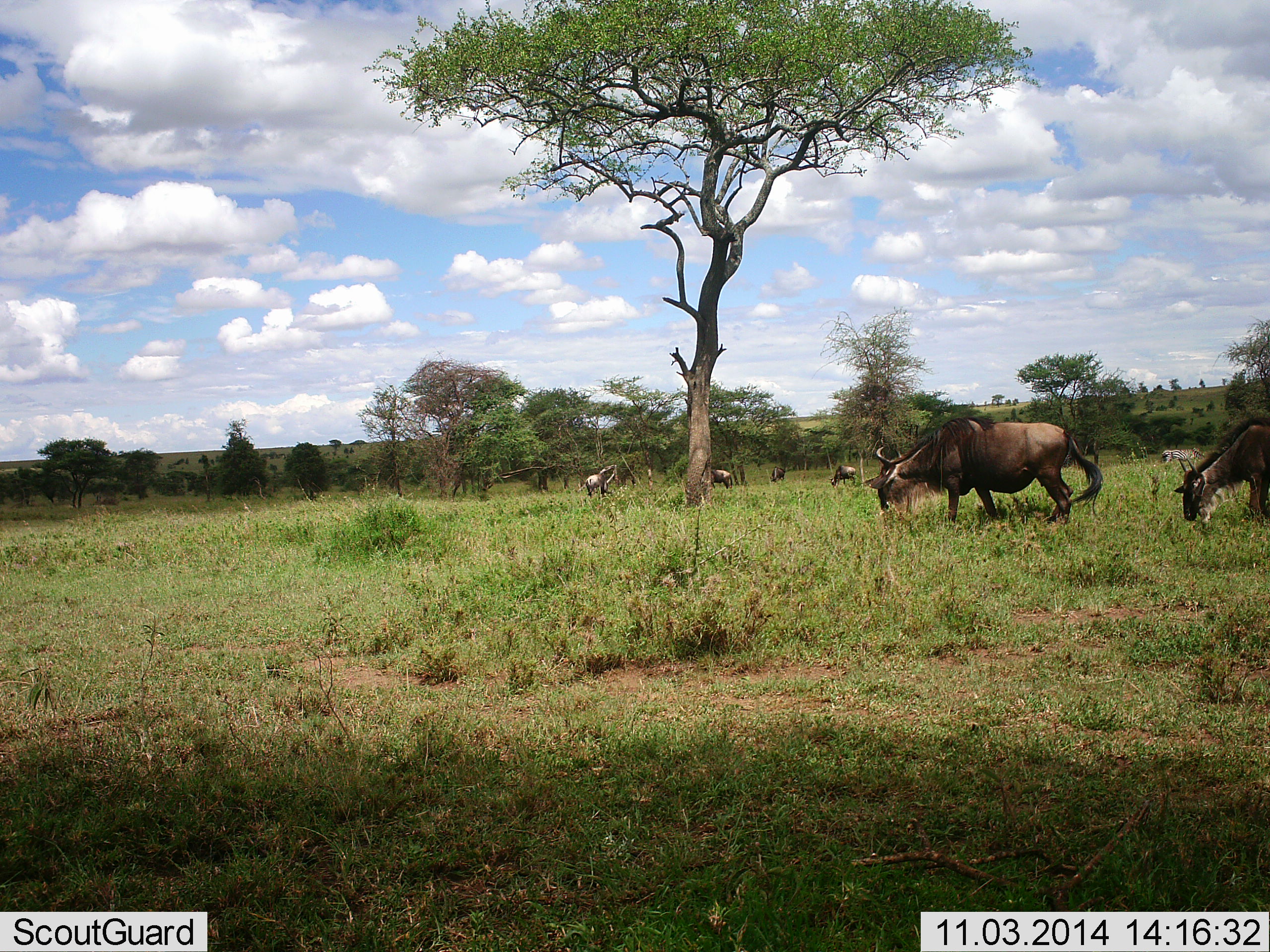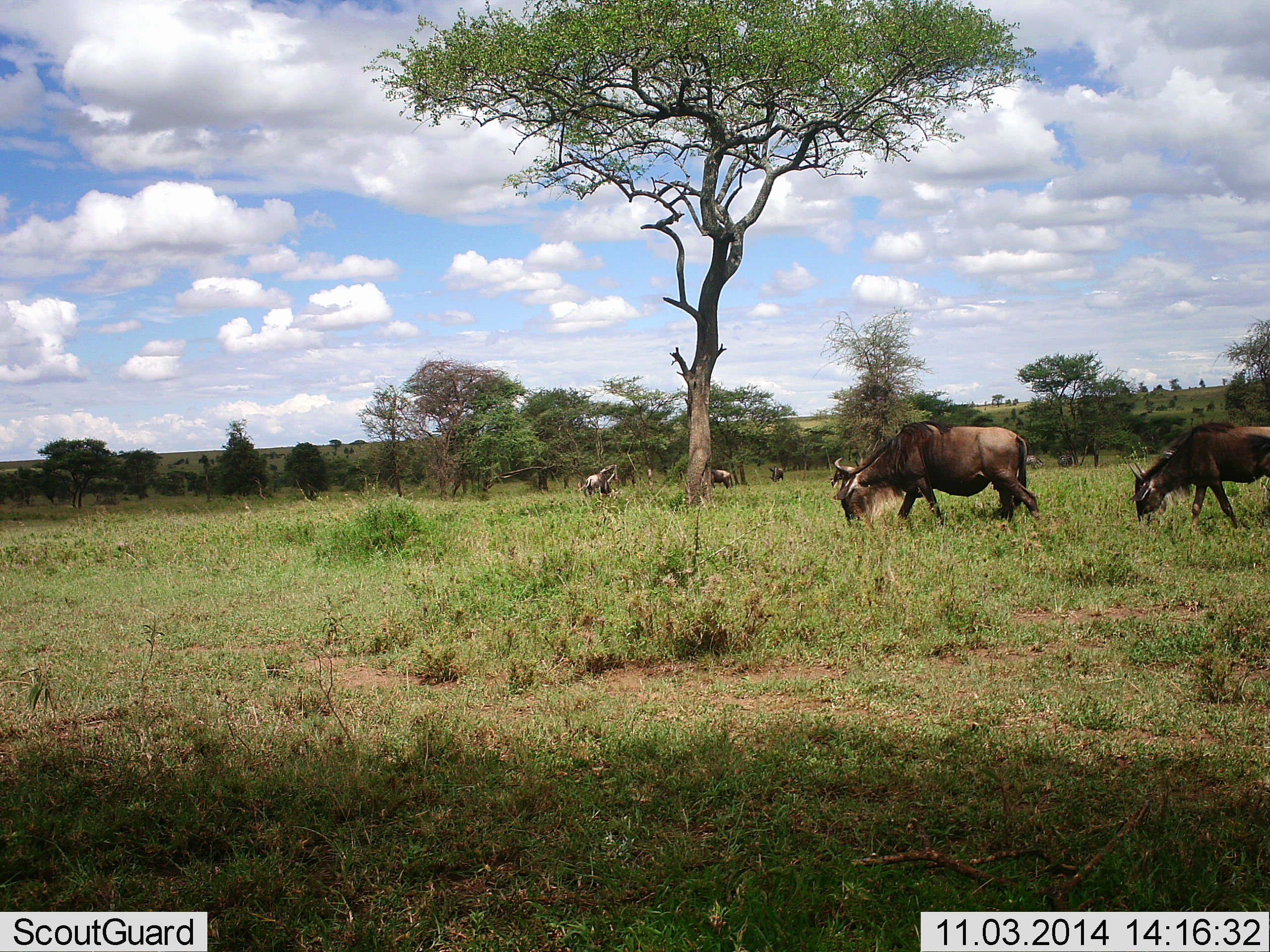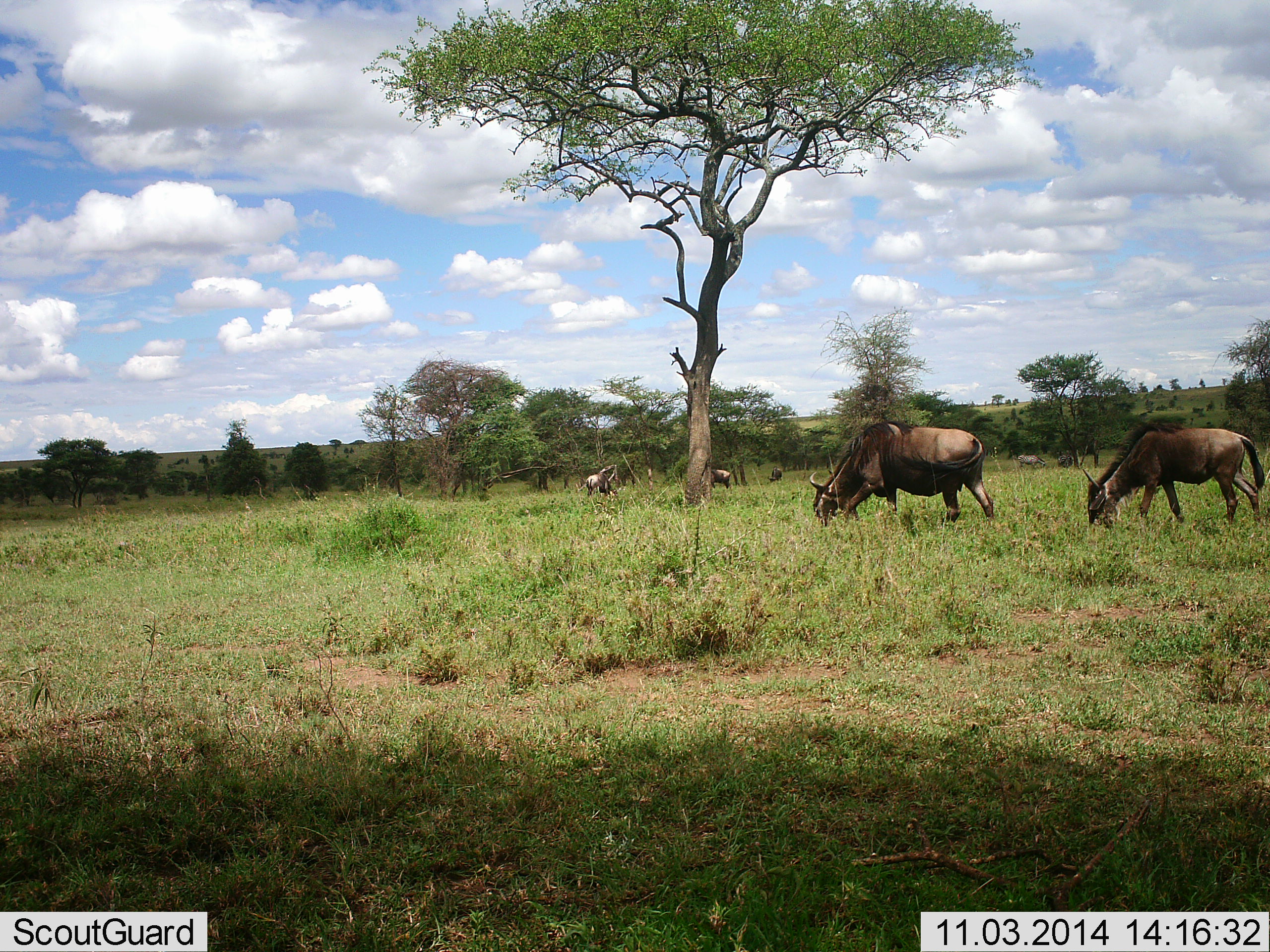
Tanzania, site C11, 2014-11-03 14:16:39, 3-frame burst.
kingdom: Animalia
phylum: Chordata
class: Mammalia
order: Artiodactyla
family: Bovidae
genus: Connochaetes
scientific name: Connochaetes taurinus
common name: blue wildebeest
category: wildebeest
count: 6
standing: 18%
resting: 0%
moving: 64%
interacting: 0%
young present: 0%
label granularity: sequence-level